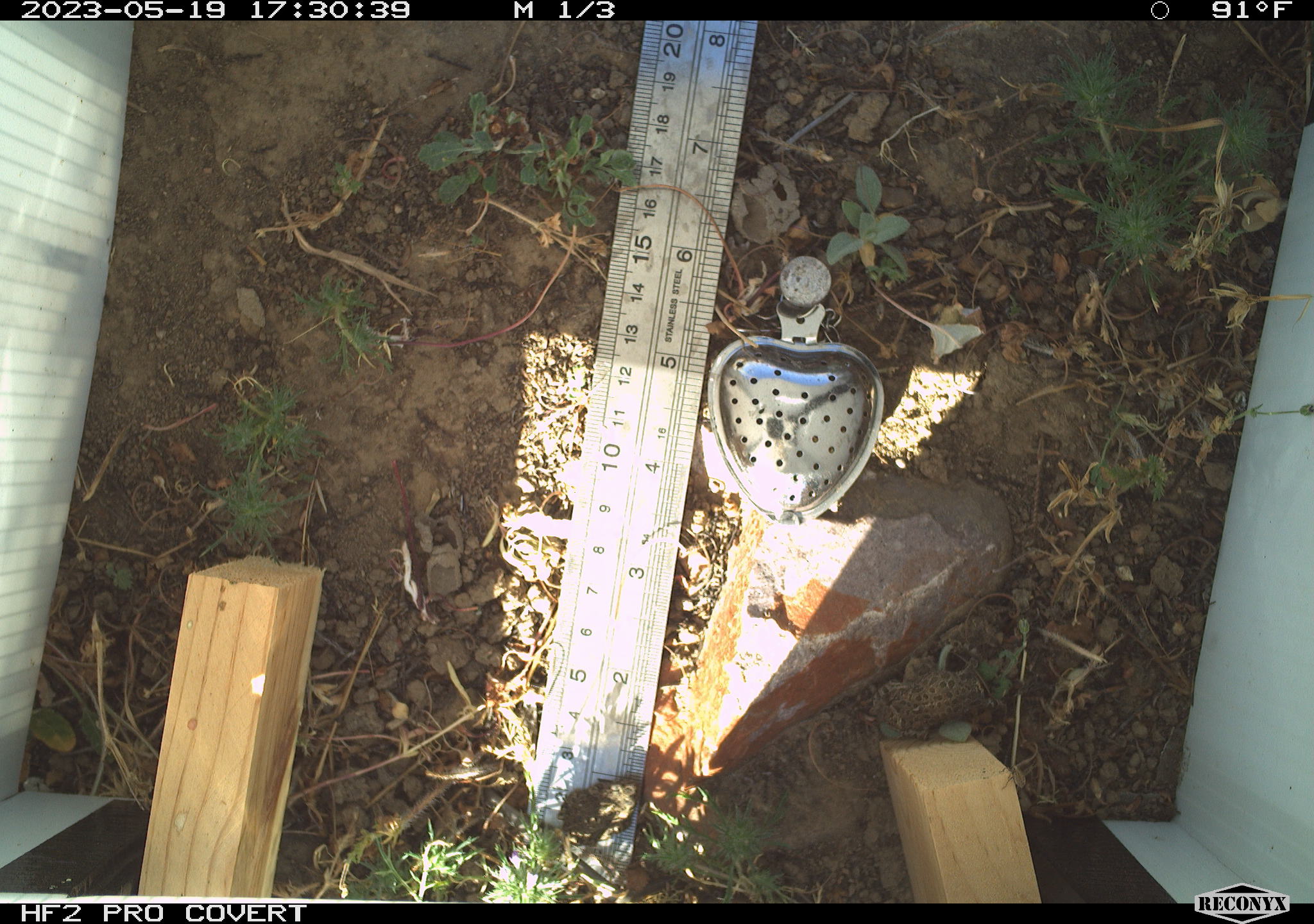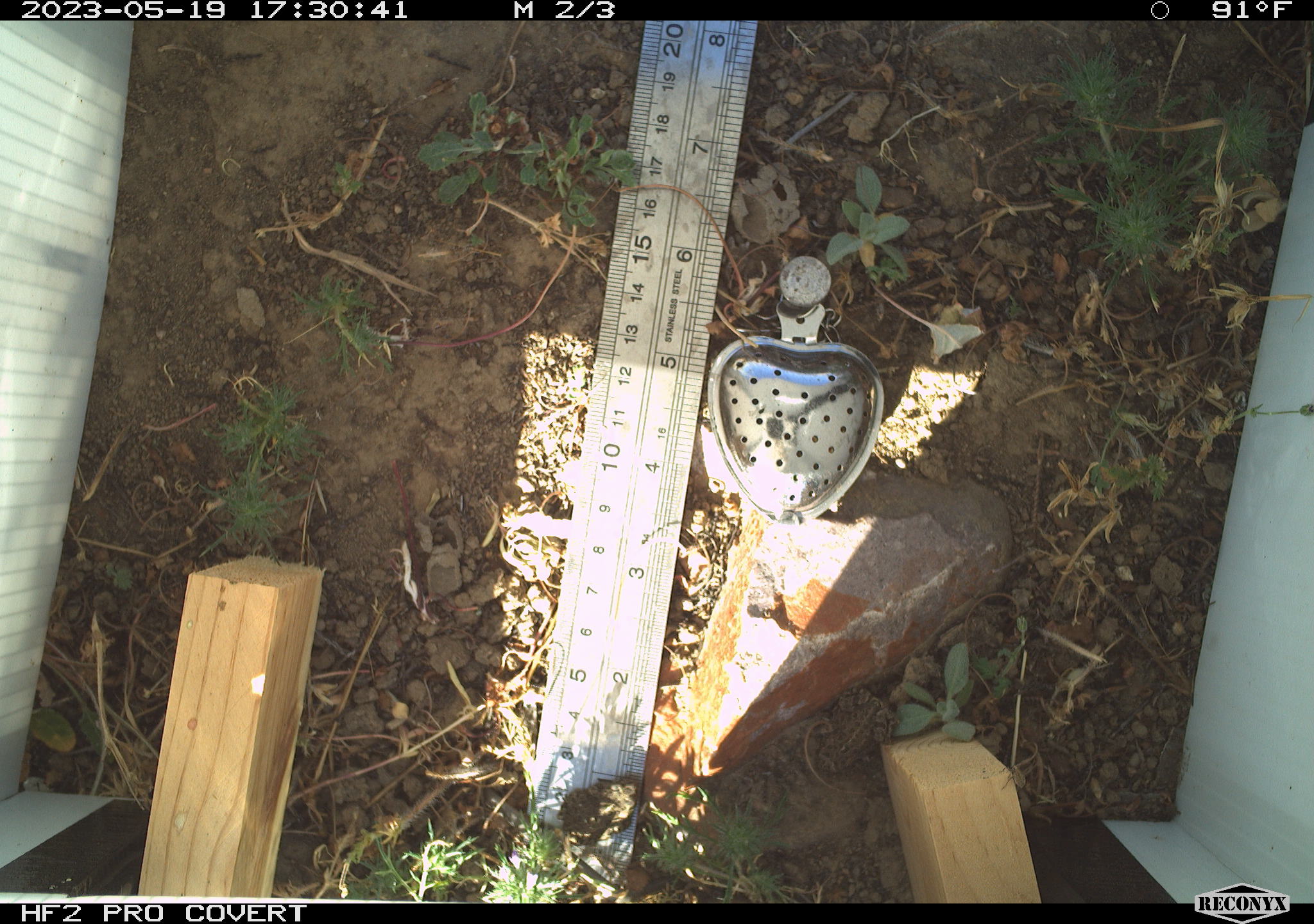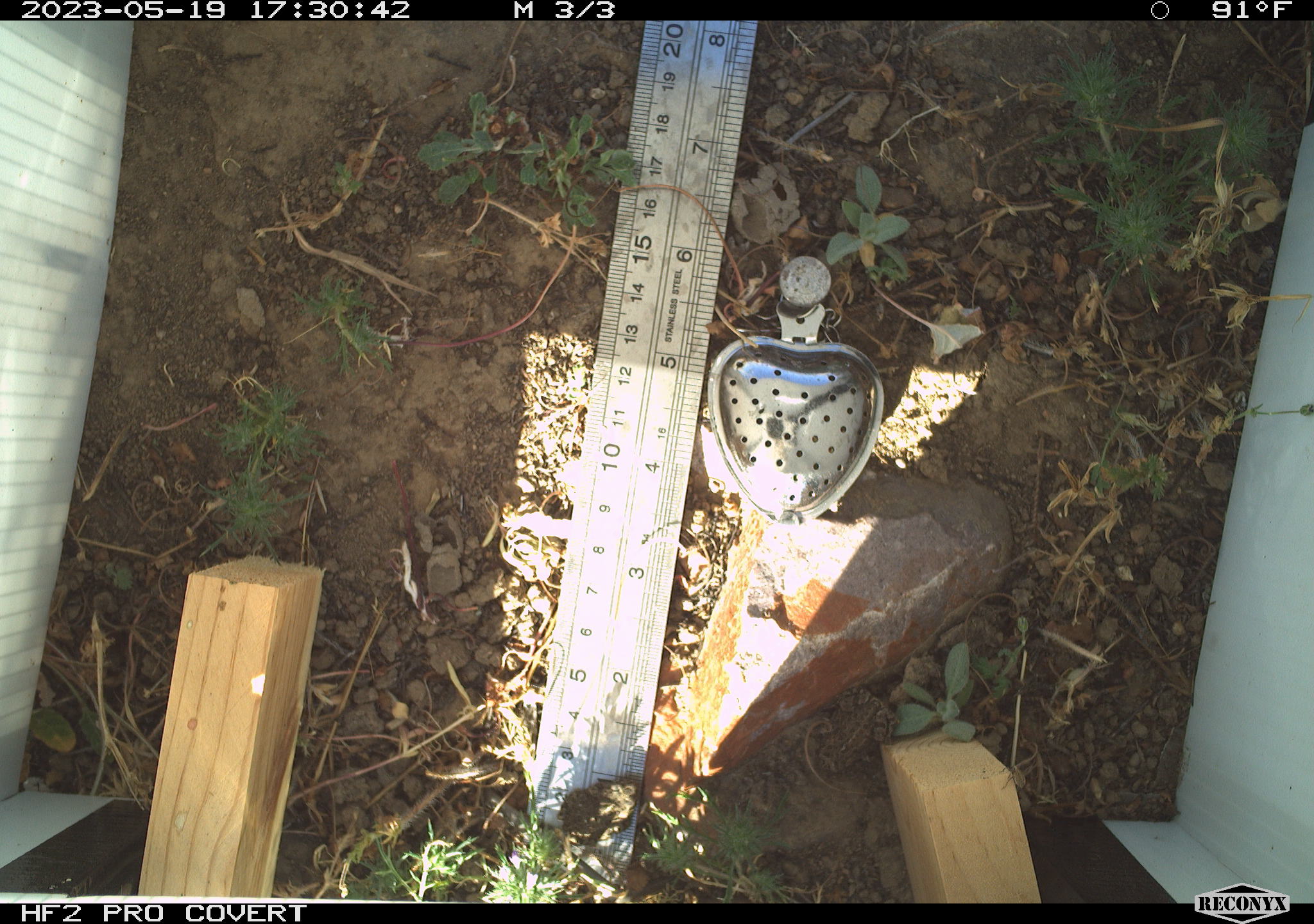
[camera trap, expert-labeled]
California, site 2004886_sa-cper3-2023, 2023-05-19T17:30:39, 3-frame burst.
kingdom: Animalia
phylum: Chordata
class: Amphibia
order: Anura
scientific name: Anura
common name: frogs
Frogs (Anura).